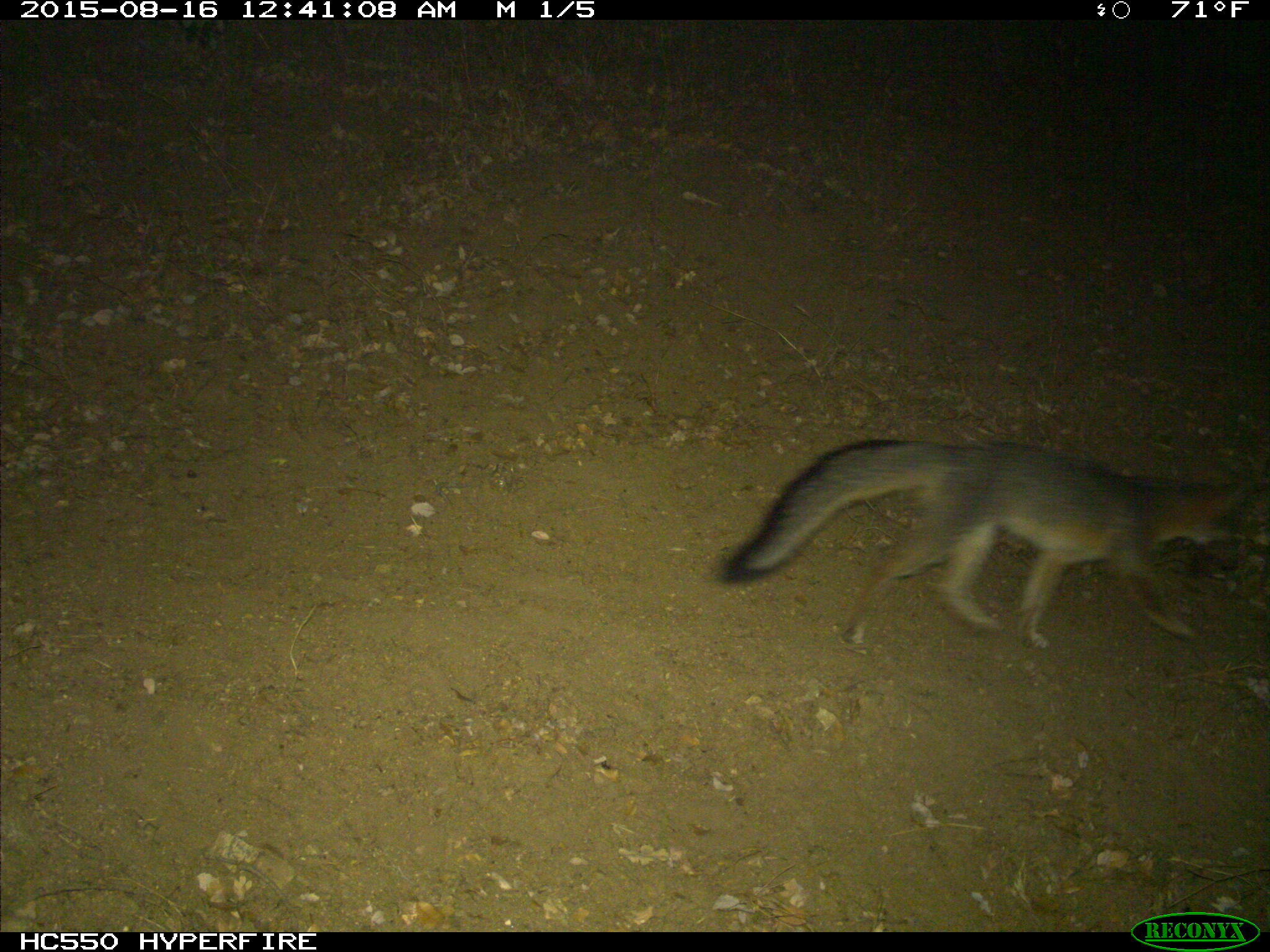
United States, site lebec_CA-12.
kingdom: Animalia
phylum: Chordata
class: Mammalia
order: Carnivora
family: Canidae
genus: Urocyon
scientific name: Urocyon cinereoargenteus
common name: gray fox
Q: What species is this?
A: Urocyon cinereoargenteus (gray fox).